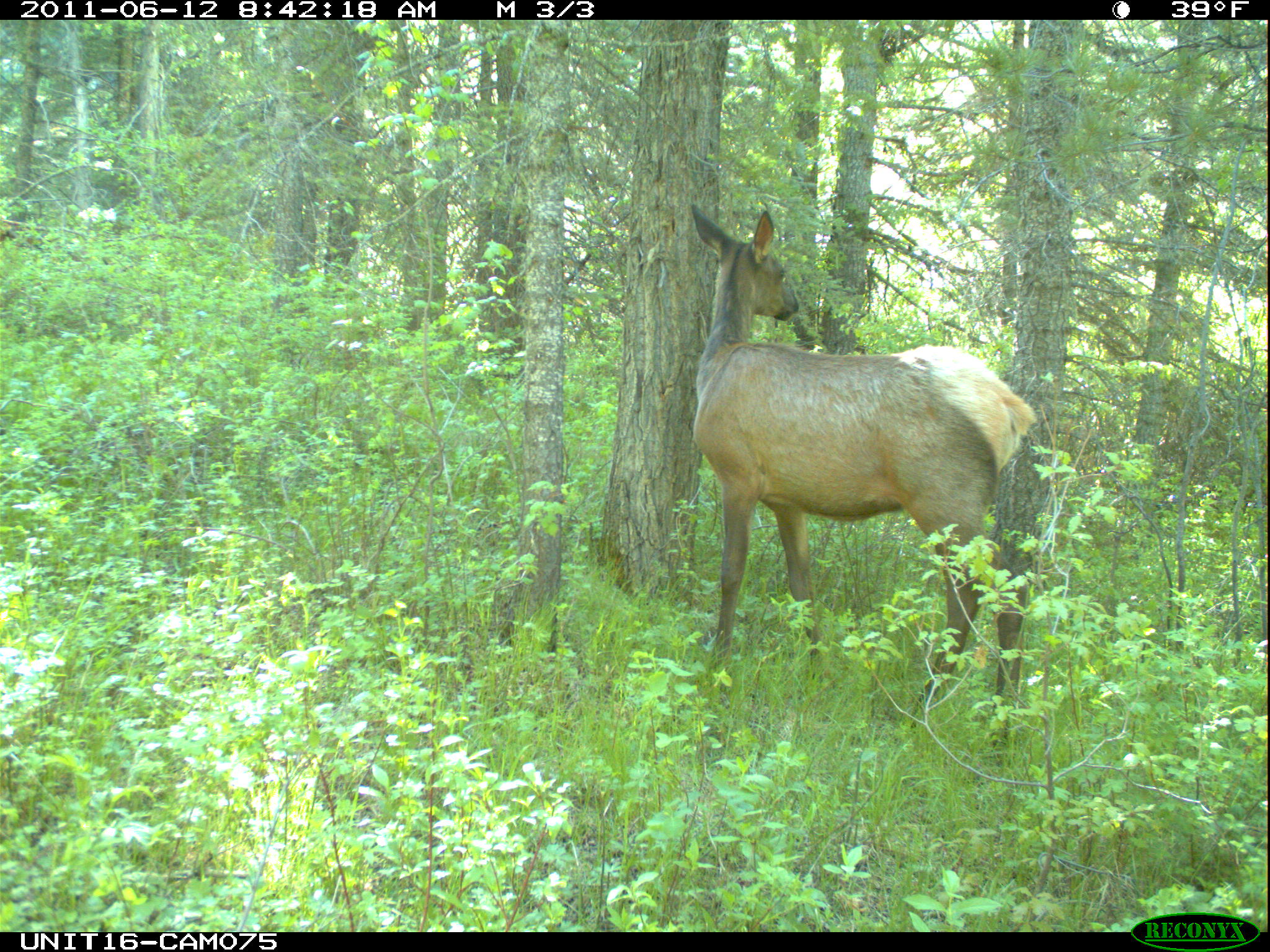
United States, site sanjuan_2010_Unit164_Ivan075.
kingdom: Animalia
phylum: Chordata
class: Mammalia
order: Artiodactyla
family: Cervidae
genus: Cervus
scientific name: Cervus elaphus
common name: red deer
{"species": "Cervus elaphus (red deer)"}